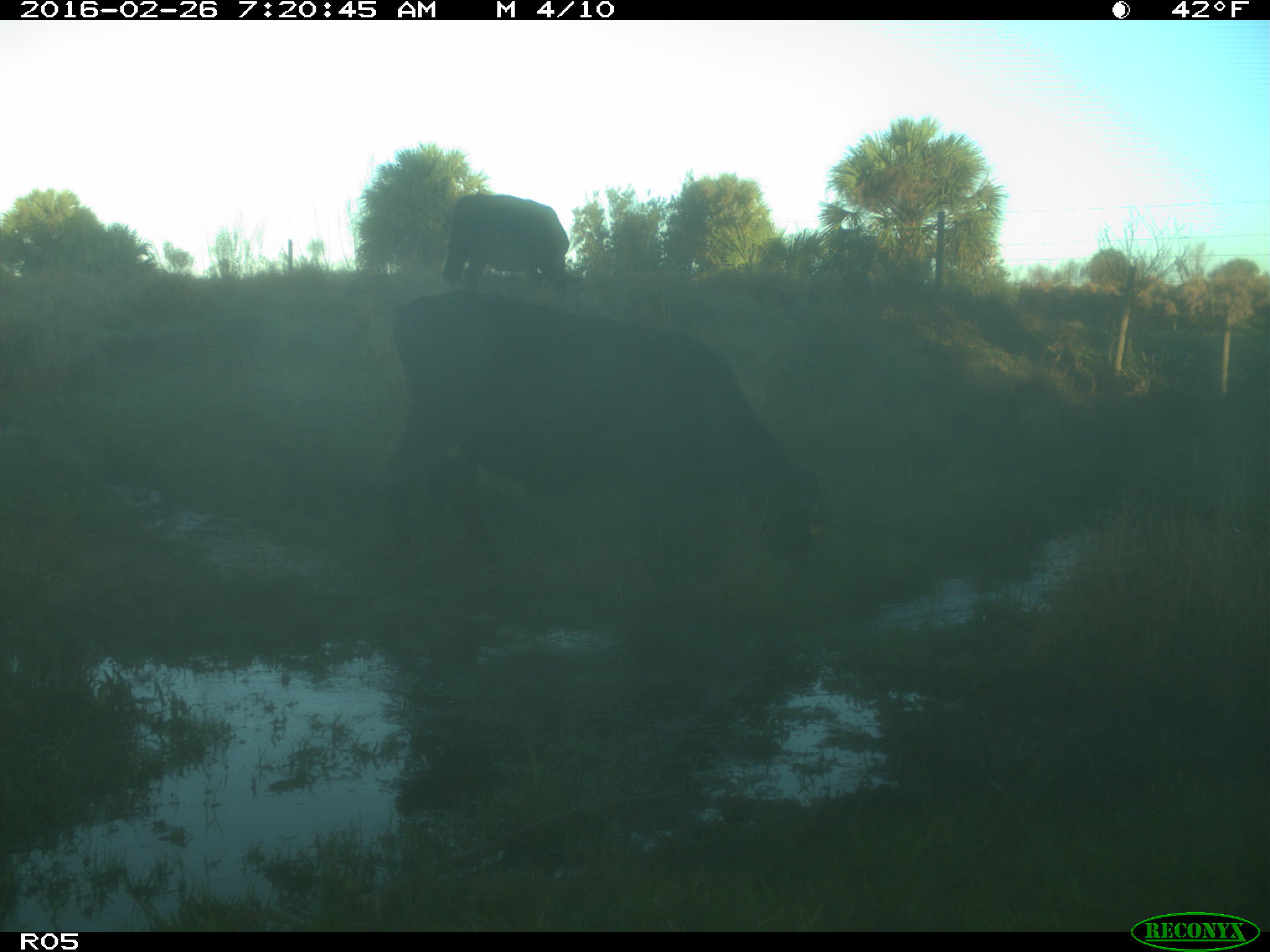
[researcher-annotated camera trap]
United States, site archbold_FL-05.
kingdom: Animalia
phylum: Chordata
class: Mammalia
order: Artiodactyla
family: Bovidae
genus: Bos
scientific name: Bos taurus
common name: domestic cow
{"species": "Bos taurus (domestic cow)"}